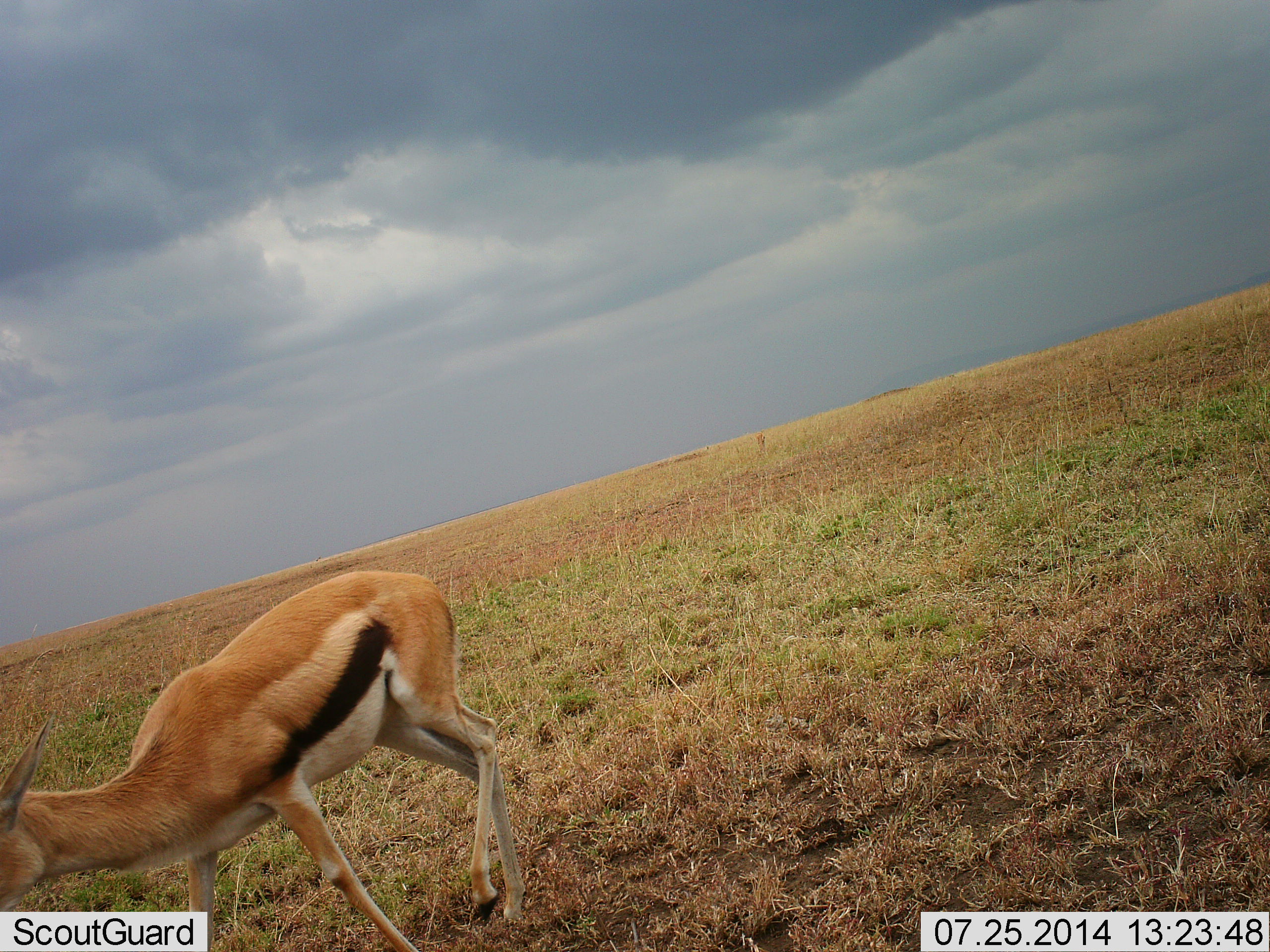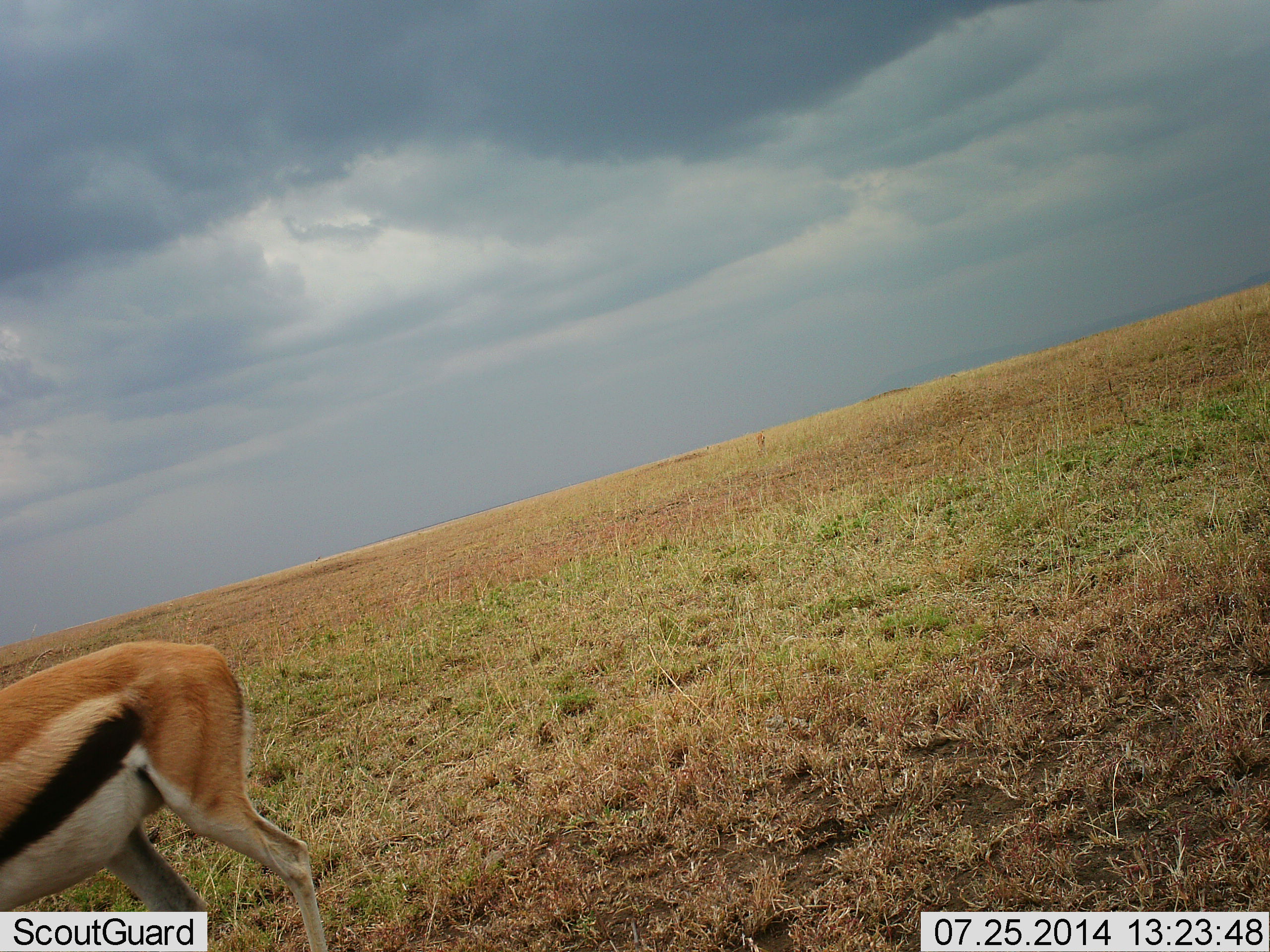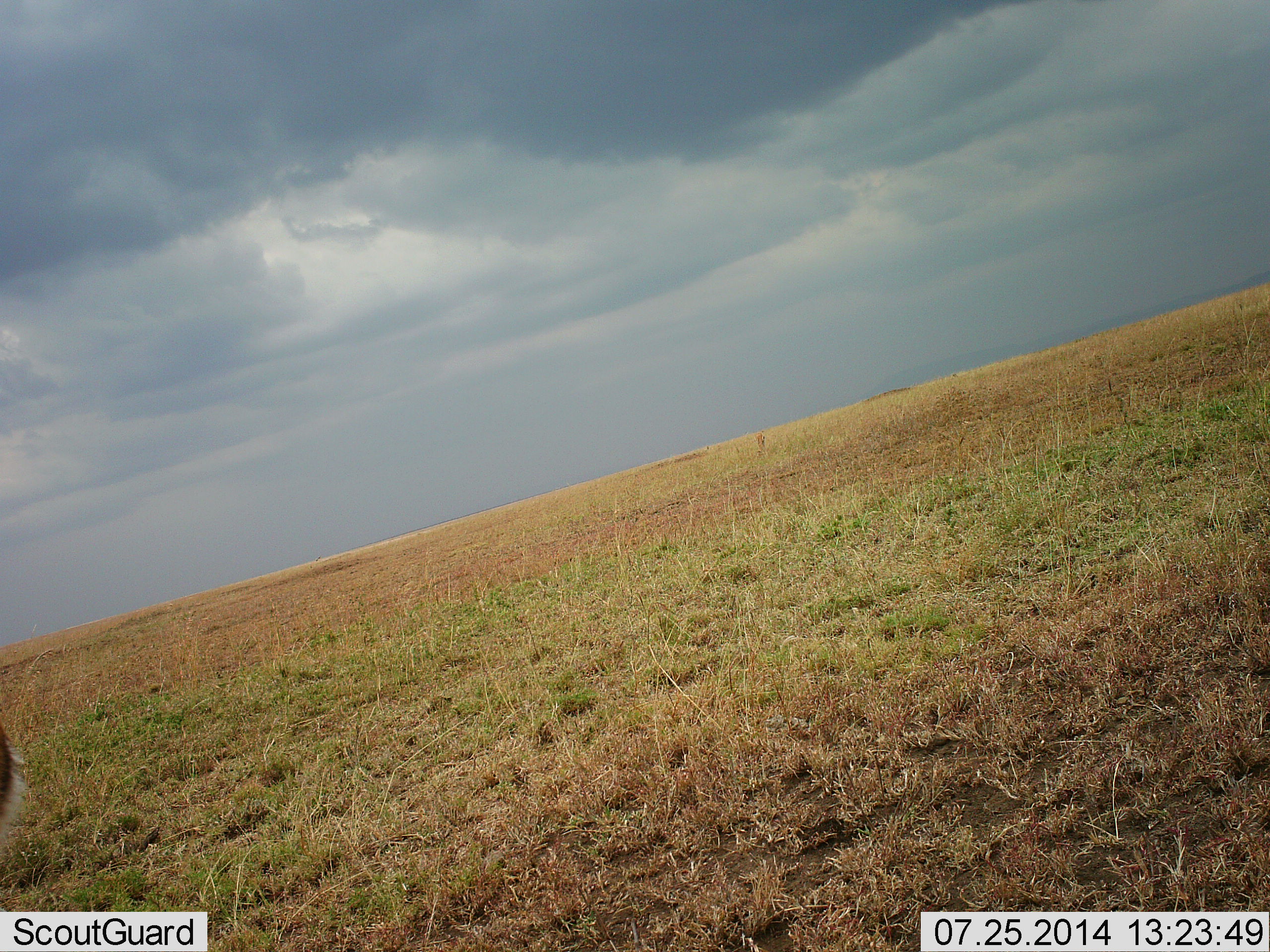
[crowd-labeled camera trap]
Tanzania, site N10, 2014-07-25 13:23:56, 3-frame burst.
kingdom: Animalia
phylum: Chordata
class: Mammalia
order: Artiodactyla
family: Bovidae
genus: Eudorcas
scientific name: Eudorcas thomsonii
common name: thomson's gazelle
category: gazellethomsons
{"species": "gazellethomsons (thomson's gazelle) (Eudorcas thomsonii)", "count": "1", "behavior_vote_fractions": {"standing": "10%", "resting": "0%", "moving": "90%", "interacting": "0%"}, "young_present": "0%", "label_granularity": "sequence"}